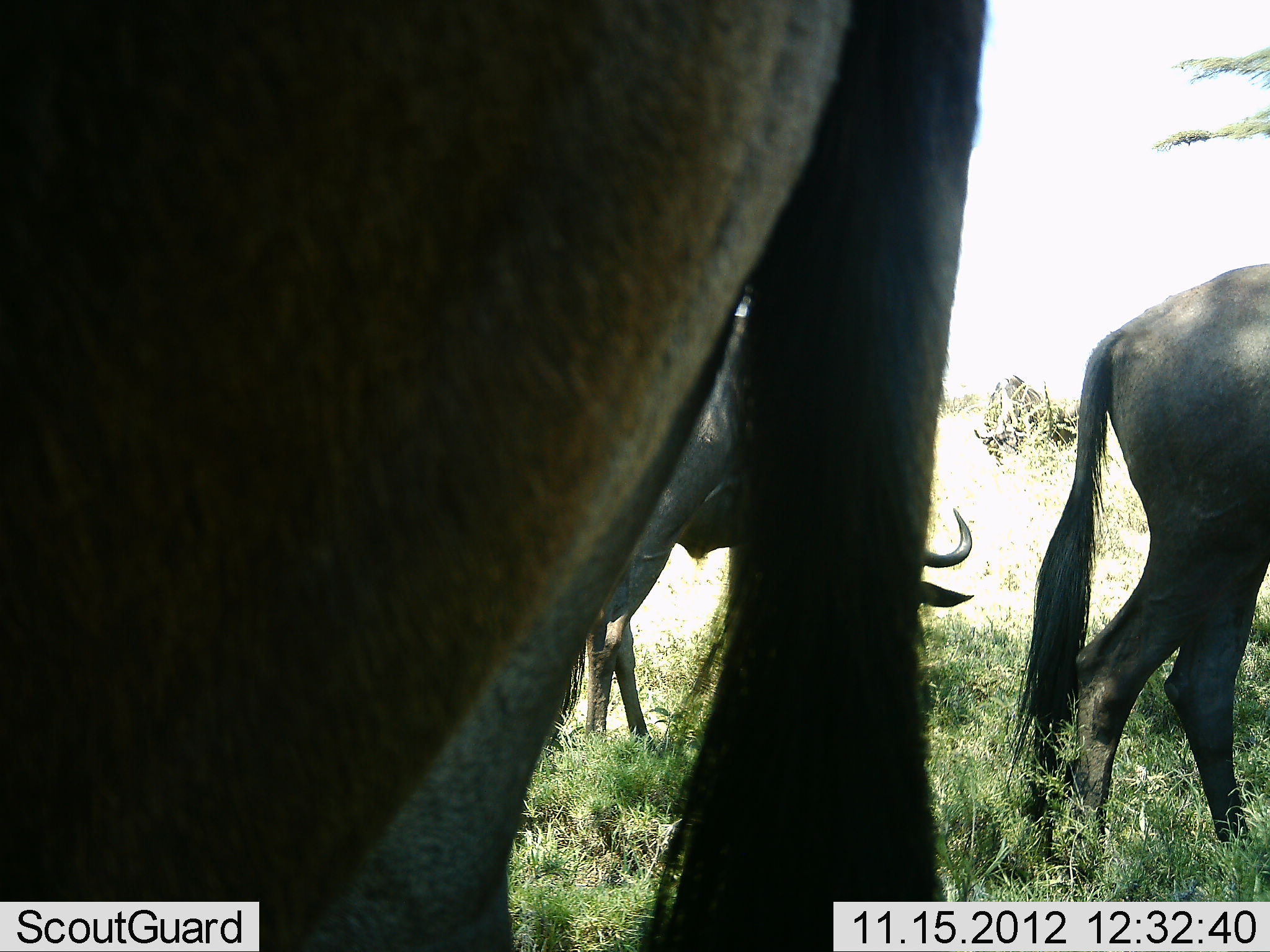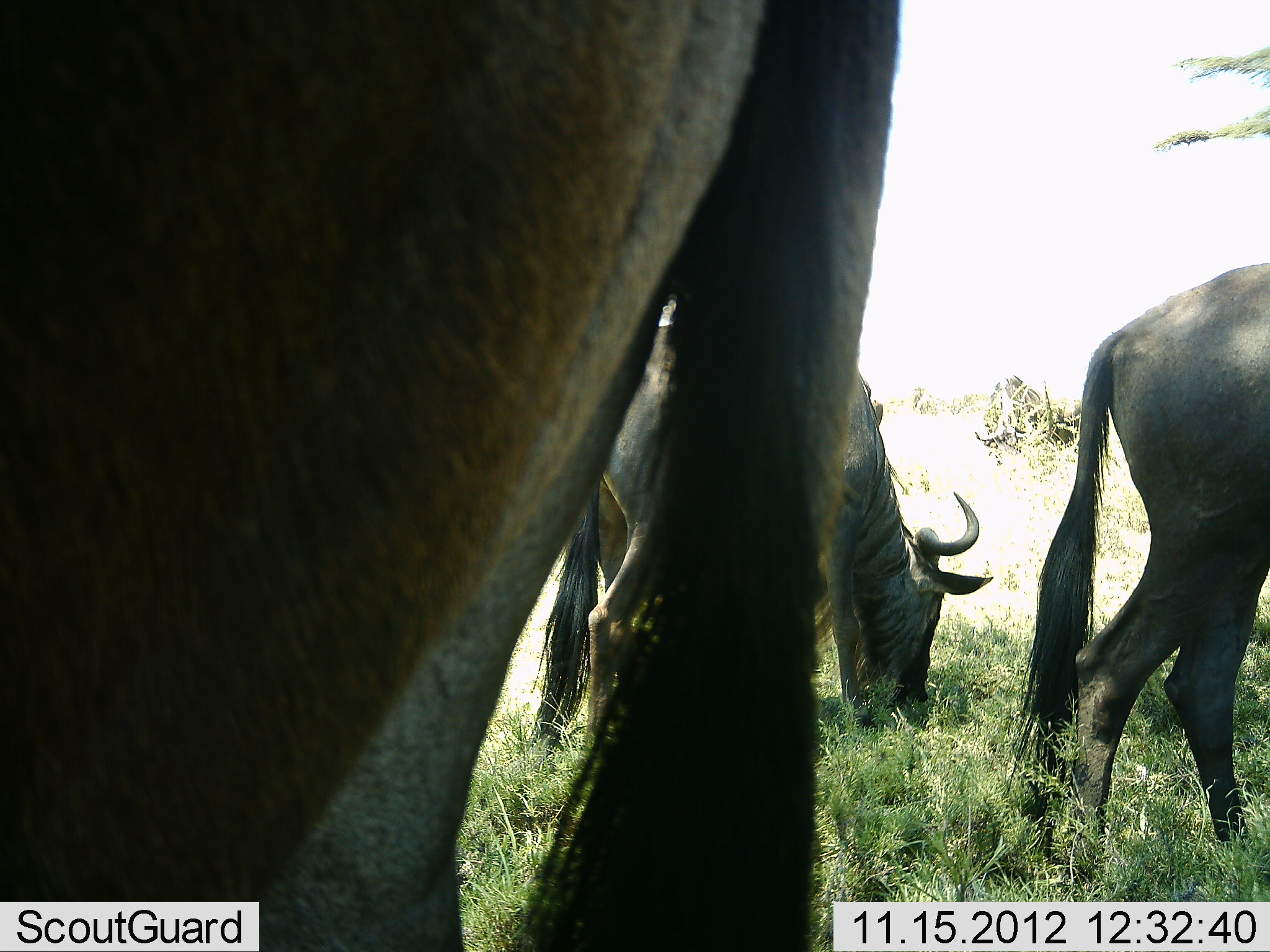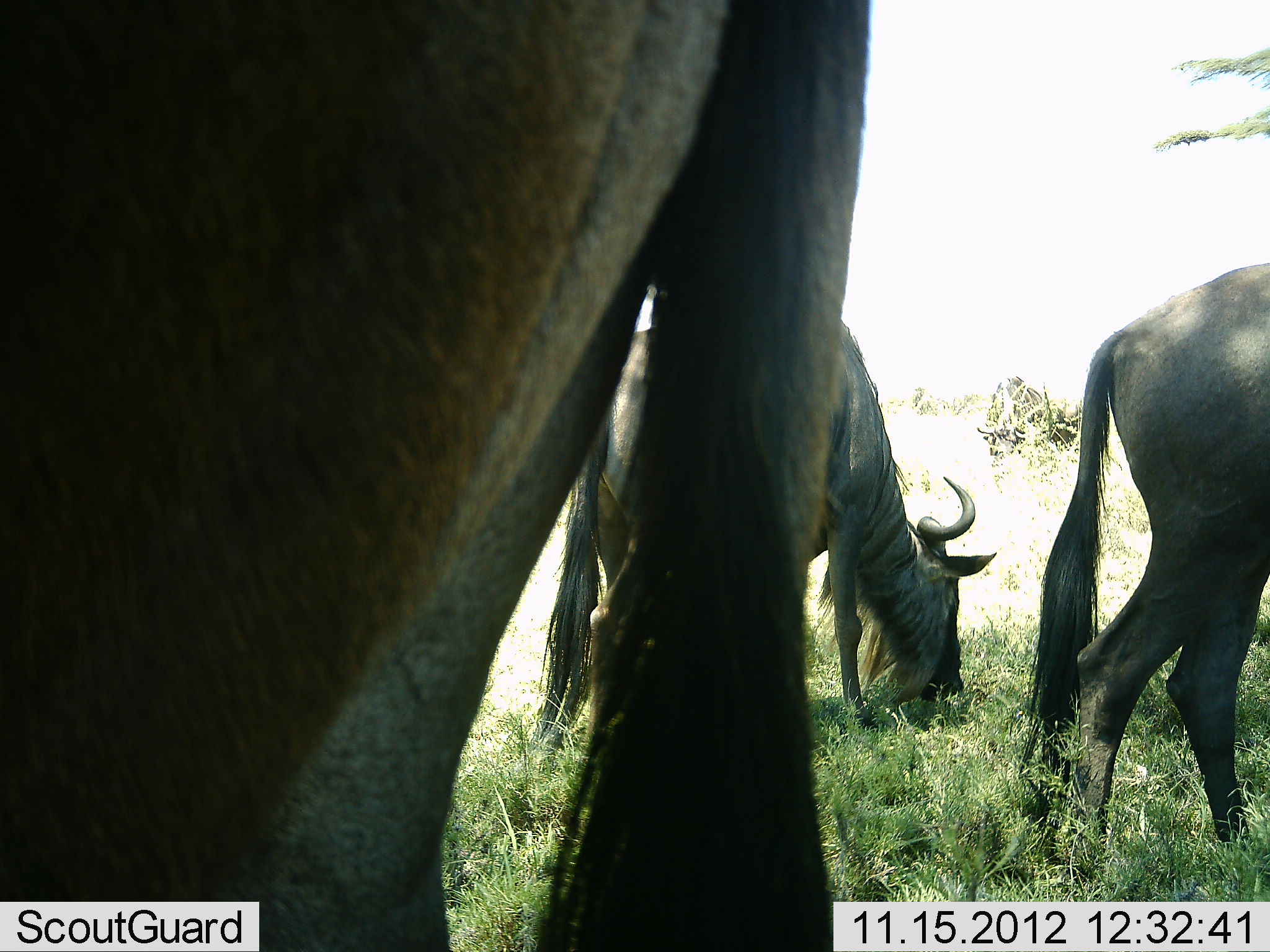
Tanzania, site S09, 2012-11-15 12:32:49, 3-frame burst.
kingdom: Animalia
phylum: Chordata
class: Mammalia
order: Artiodactyla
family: Bovidae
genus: Connochaetes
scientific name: Connochaetes taurinus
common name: blue wildebeest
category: wildebeest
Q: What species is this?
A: Wildebeest (blue wildebeest) (Connochaetes taurinus).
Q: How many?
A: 3.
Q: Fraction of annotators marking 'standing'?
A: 38%.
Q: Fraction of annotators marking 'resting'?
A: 3%.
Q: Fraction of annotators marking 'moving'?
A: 9%.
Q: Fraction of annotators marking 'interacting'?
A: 0%.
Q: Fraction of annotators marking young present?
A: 0%.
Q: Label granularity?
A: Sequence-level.